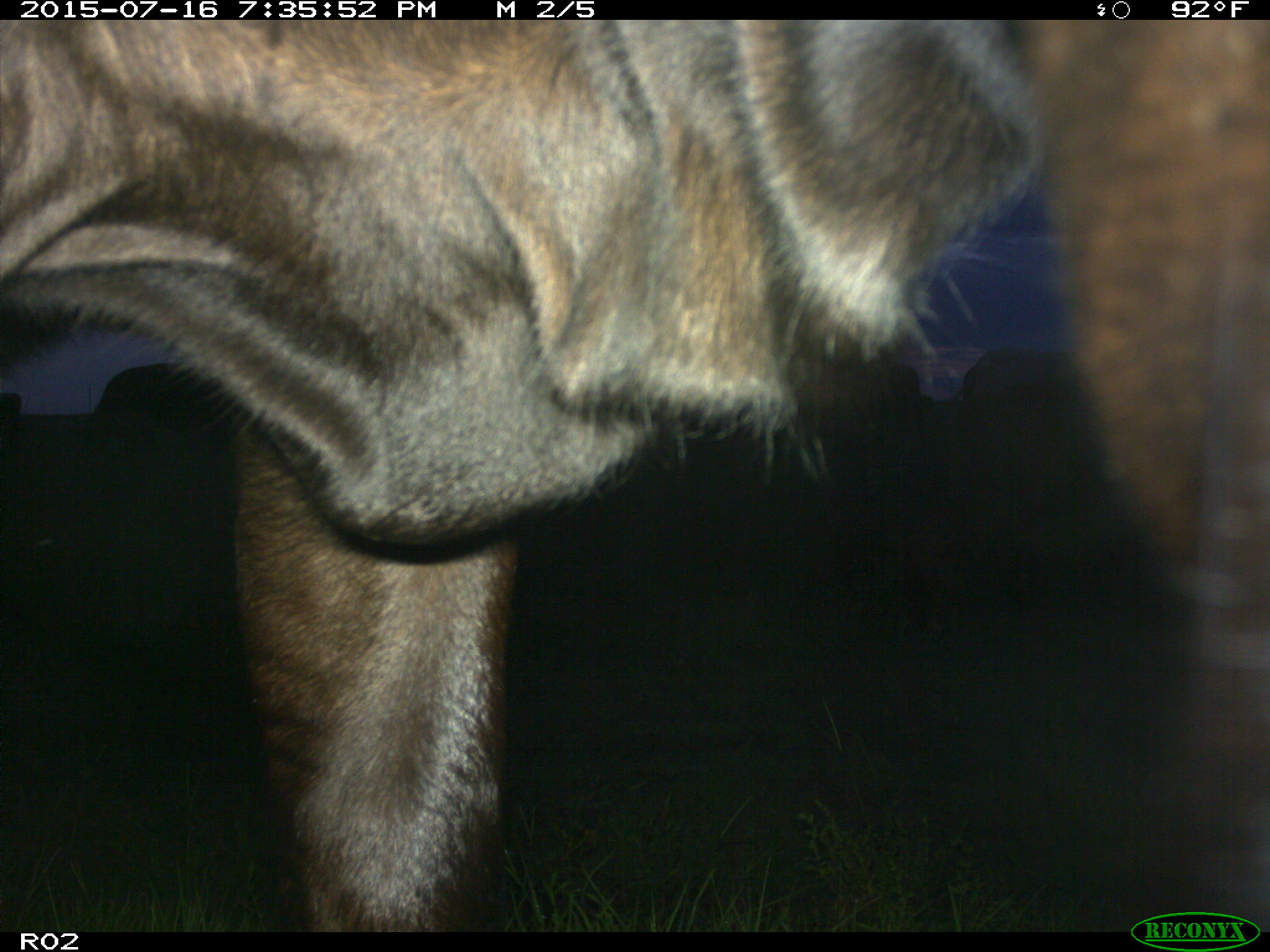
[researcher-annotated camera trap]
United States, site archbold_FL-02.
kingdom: Animalia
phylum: Chordata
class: Mammalia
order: Artiodactyla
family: Bovidae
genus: Bos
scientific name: Bos taurus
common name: domestic cow